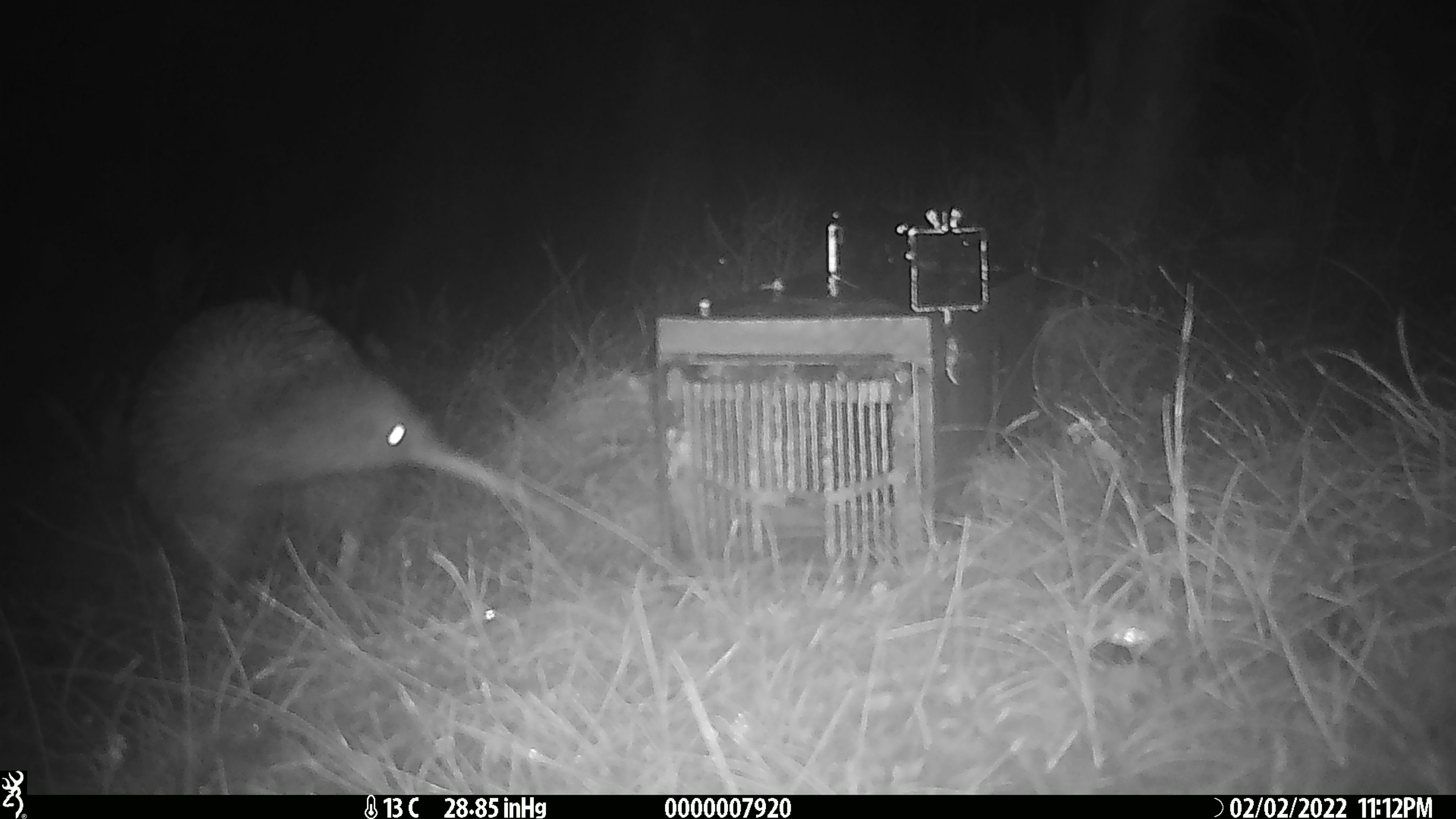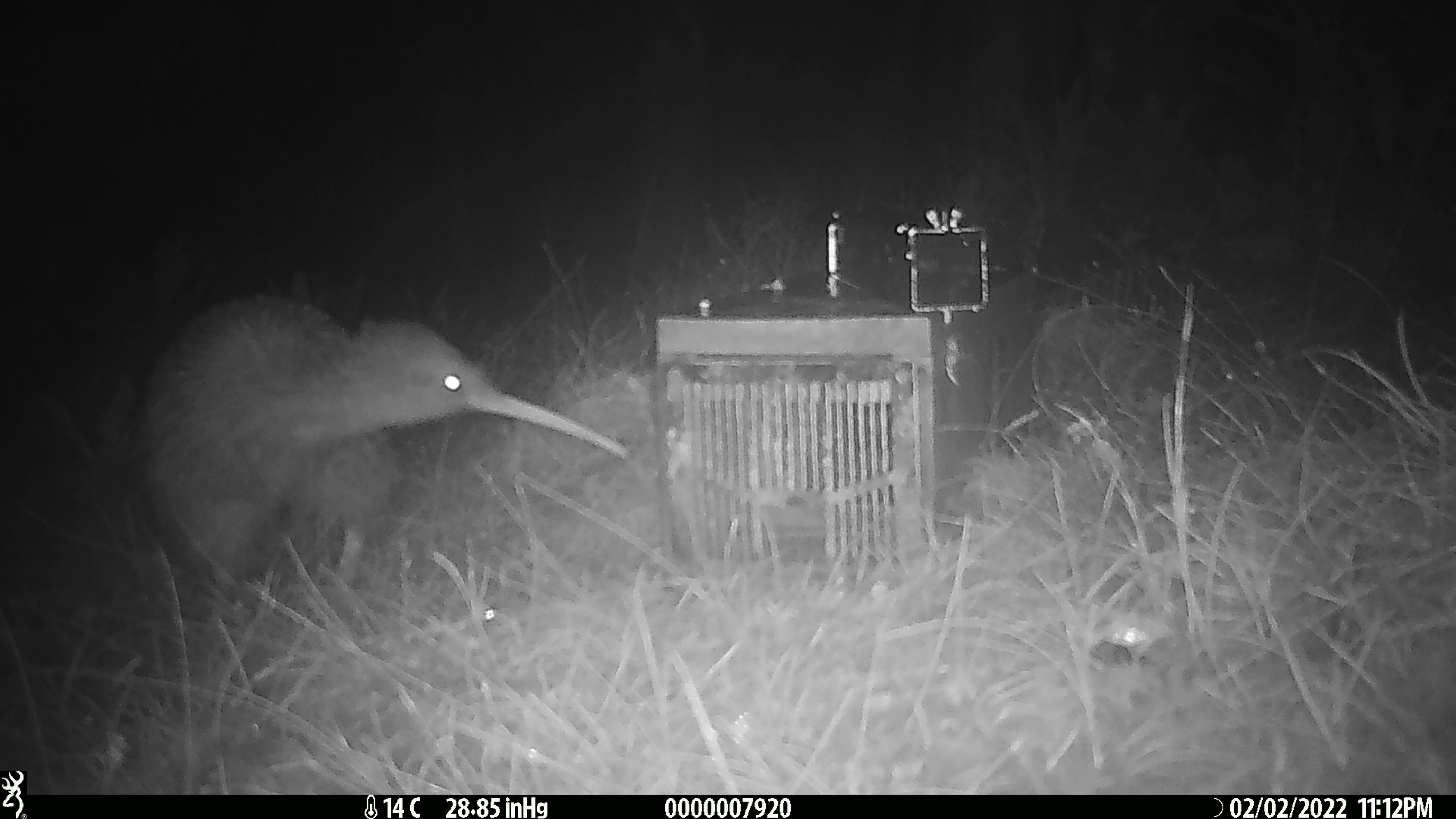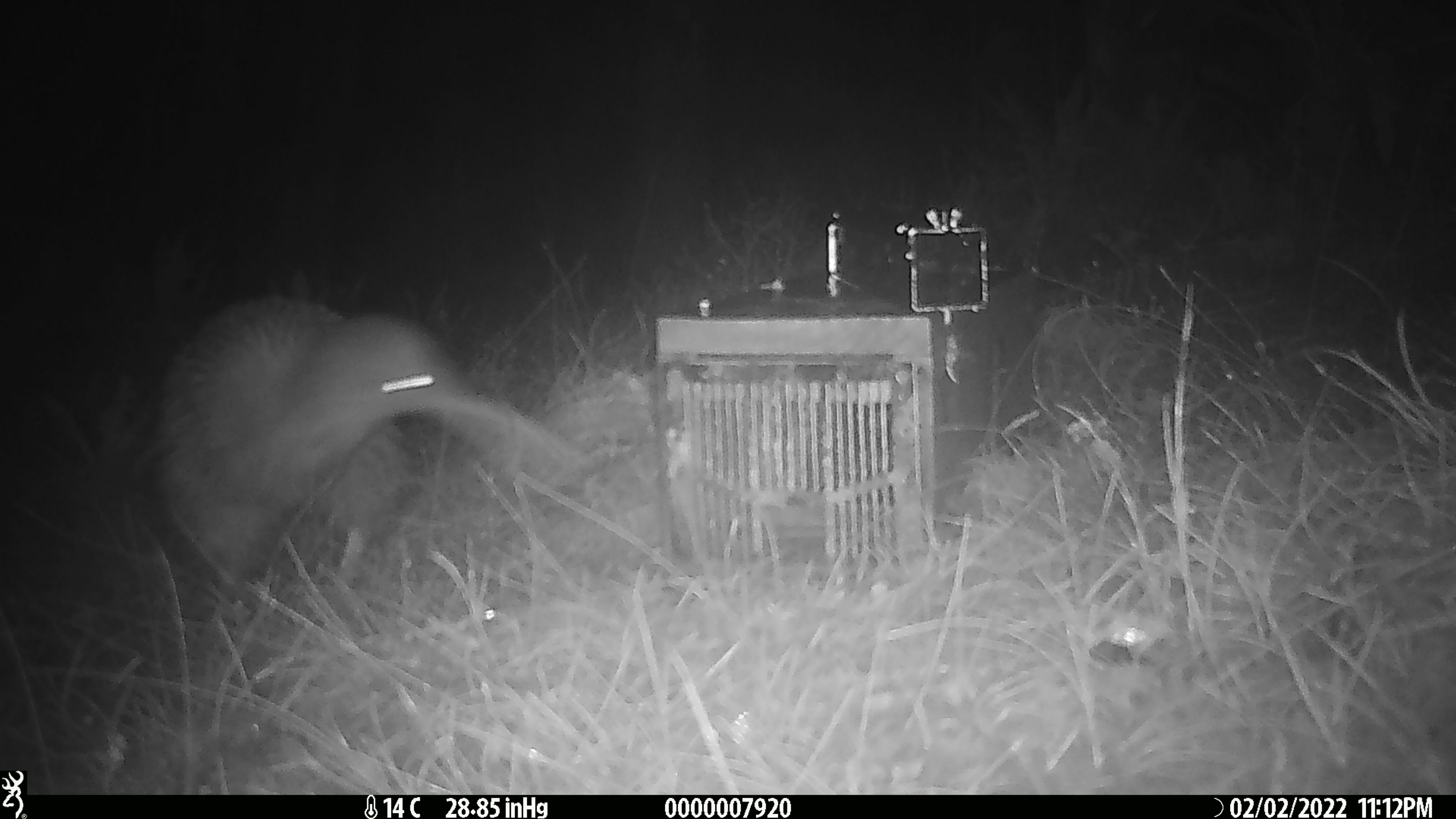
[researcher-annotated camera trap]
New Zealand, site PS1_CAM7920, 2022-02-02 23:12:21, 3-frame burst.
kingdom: Animalia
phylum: Chordata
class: Aves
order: Apterygiformes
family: Apterygidae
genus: Apteryx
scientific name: Apteryx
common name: kiwi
Kiwi (Apteryx).